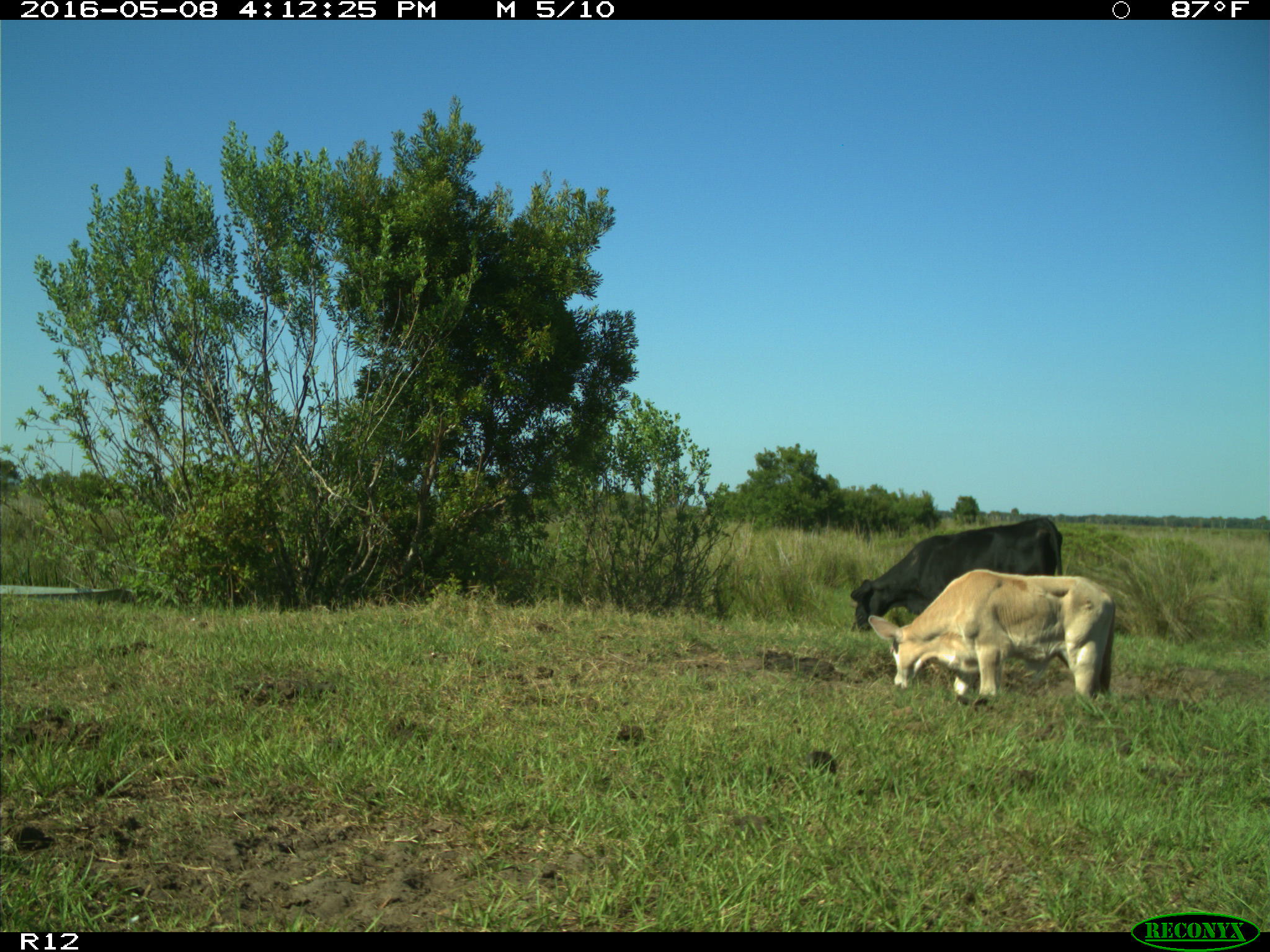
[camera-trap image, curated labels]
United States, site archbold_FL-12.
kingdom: Animalia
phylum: Chordata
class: Mammalia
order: Artiodactyla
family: Bovidae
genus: Bos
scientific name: Bos taurus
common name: domestic cow